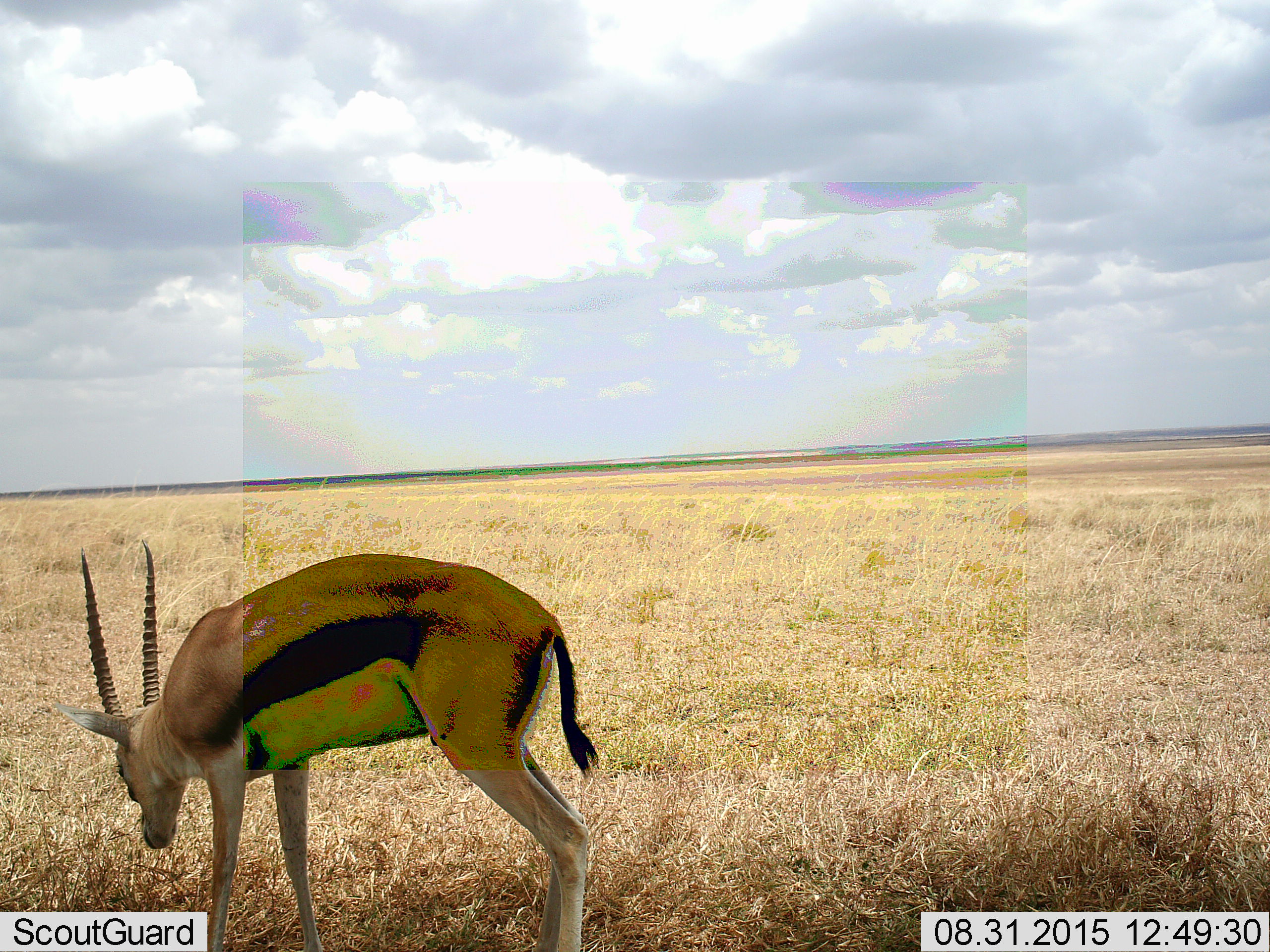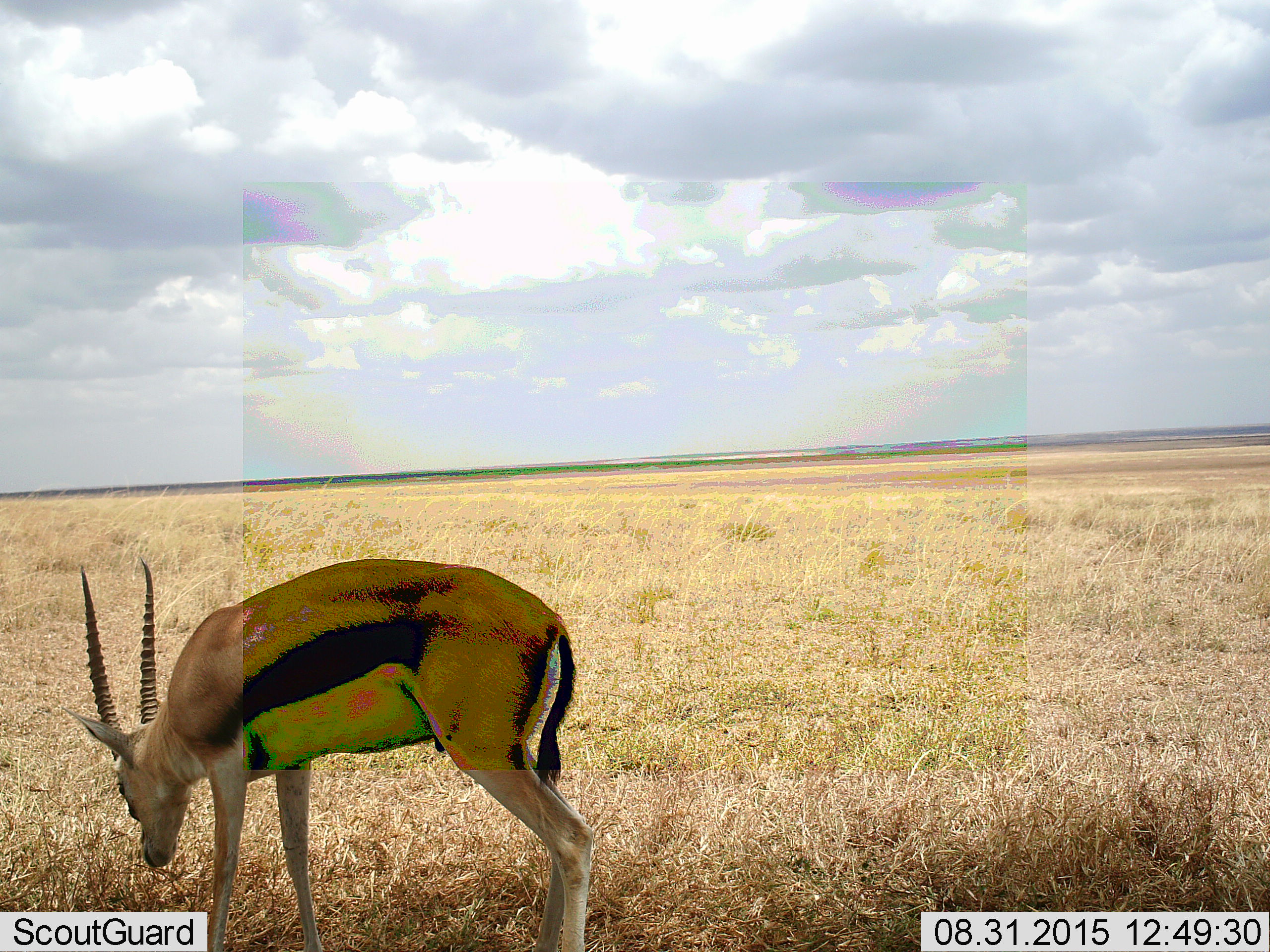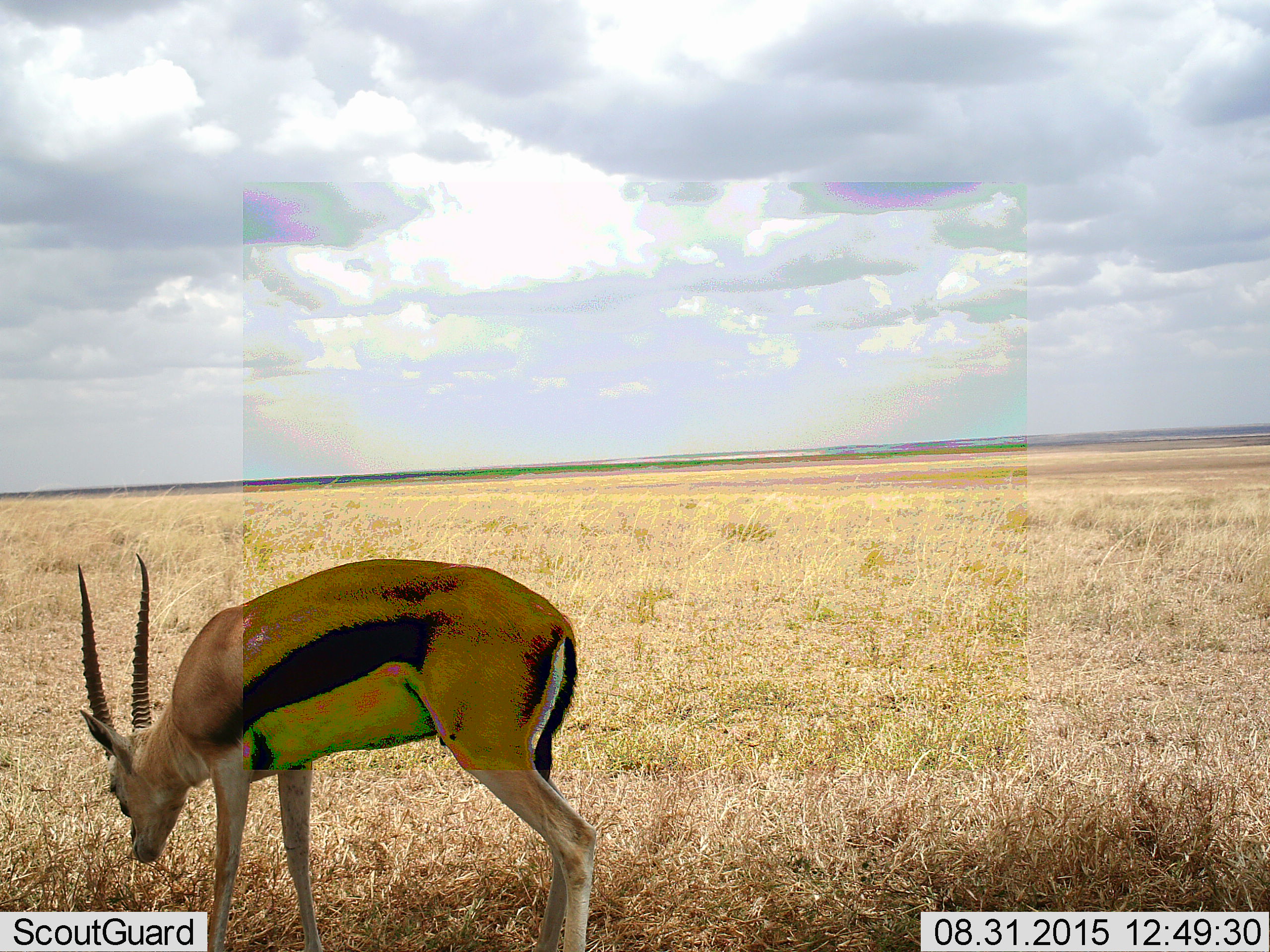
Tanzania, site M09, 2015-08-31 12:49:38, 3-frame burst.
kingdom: Animalia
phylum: Chordata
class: Mammalia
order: Artiodactyla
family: Bovidae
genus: Eudorcas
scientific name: Eudorcas thomsonii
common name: thomson's gazelle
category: gazellethomsons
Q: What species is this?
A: Gazellethomsons (thomson's gazelle) (Eudorcas thomsonii).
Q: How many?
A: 1.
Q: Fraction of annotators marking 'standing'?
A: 40%.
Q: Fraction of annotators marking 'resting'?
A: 0%.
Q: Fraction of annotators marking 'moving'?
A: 10%.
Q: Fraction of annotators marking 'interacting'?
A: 0%.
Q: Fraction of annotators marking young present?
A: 0%.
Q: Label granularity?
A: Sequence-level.